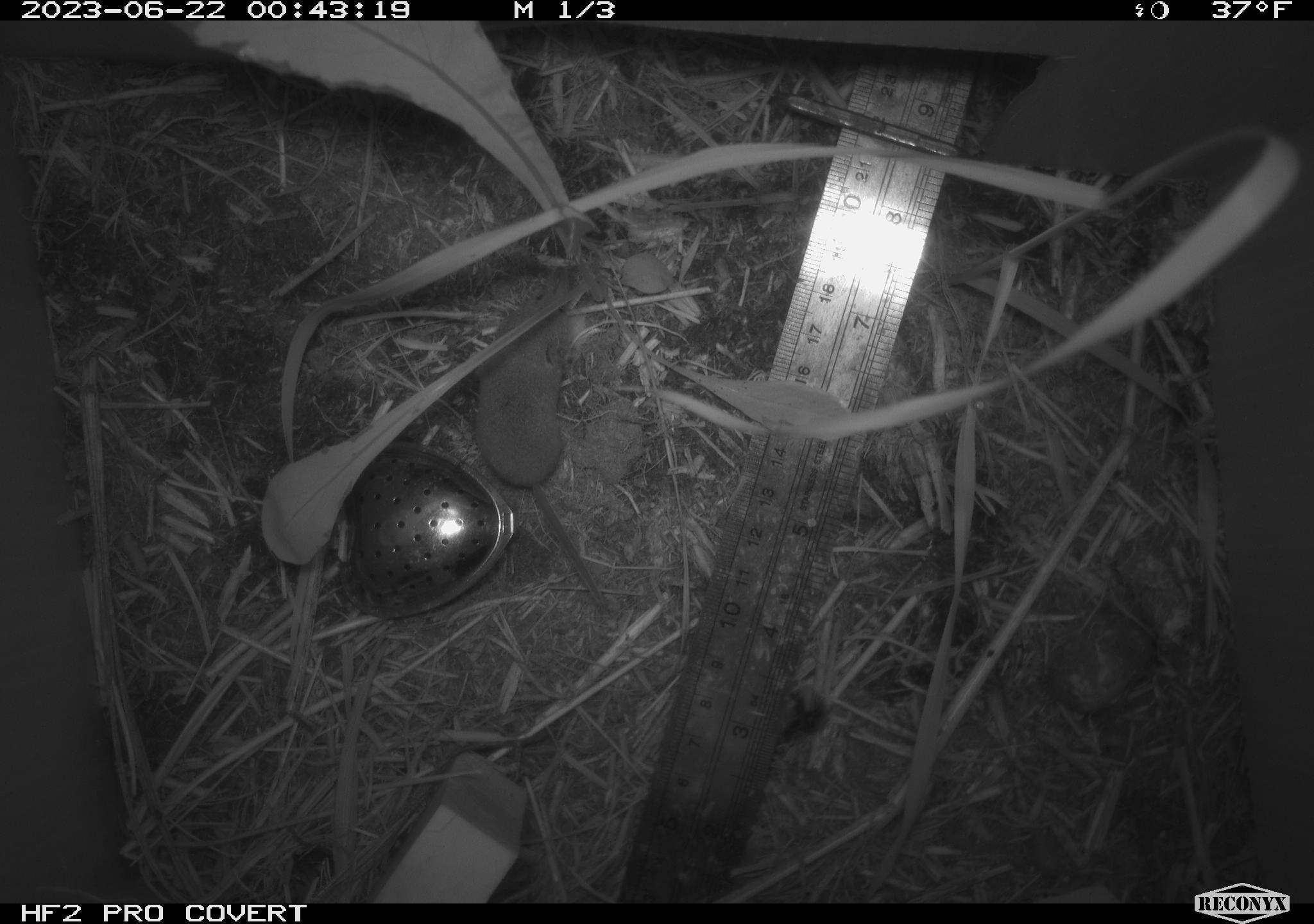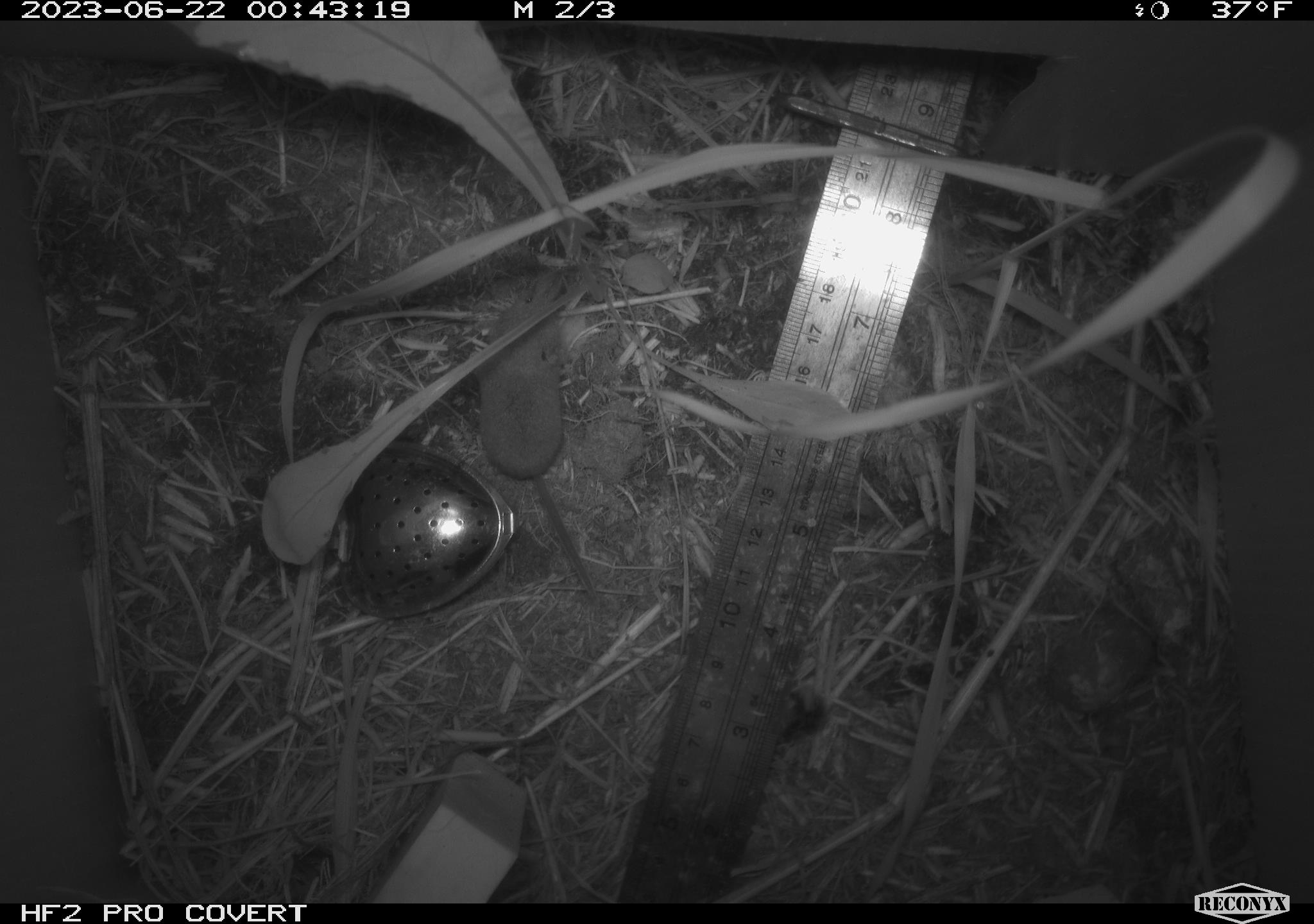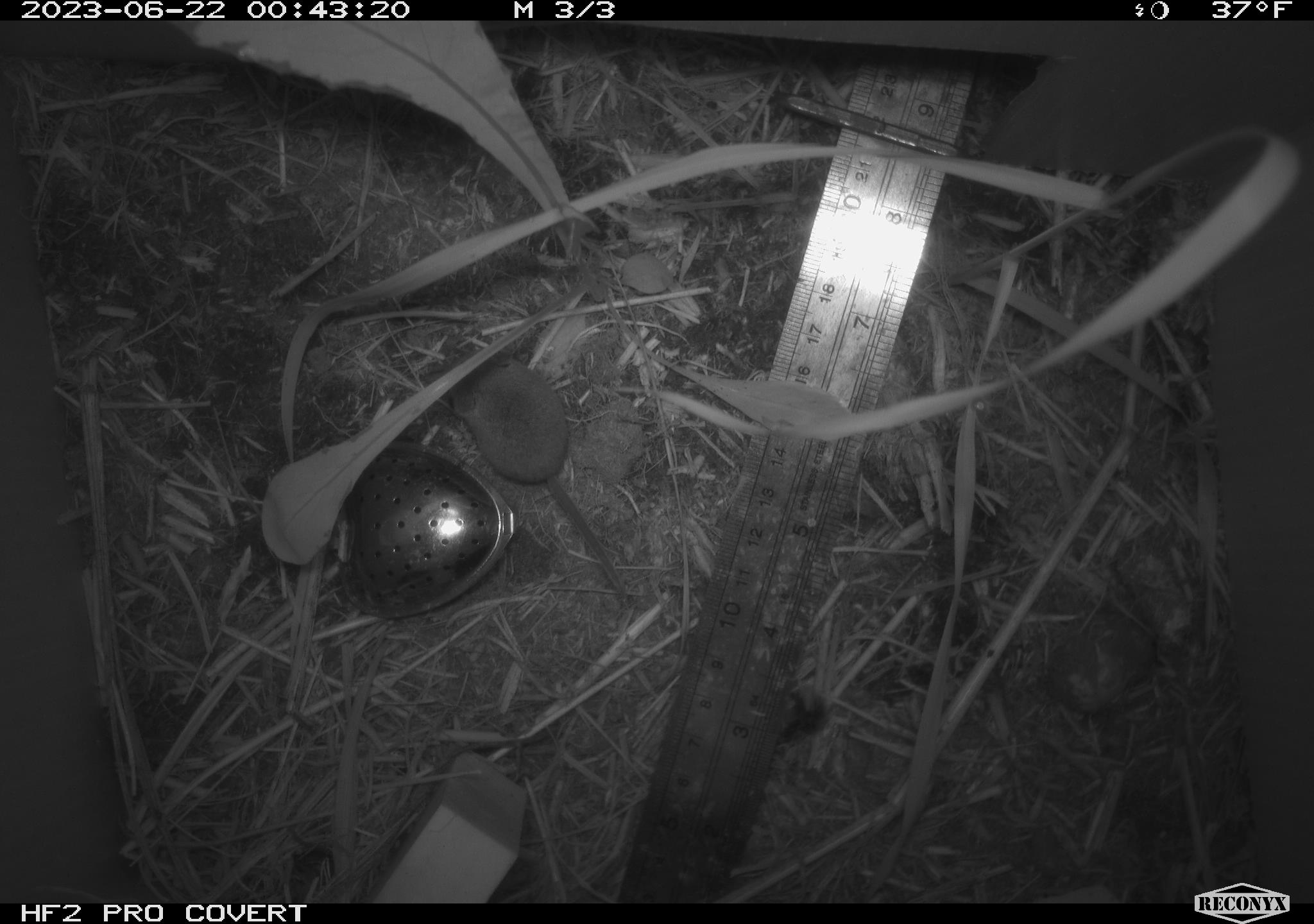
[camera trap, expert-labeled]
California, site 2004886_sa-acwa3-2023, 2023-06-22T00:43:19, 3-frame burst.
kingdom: Animalia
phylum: Chordata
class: Mammalia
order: Eulipotyphla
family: Soricidae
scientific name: Soricidae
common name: shrews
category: soricidae family